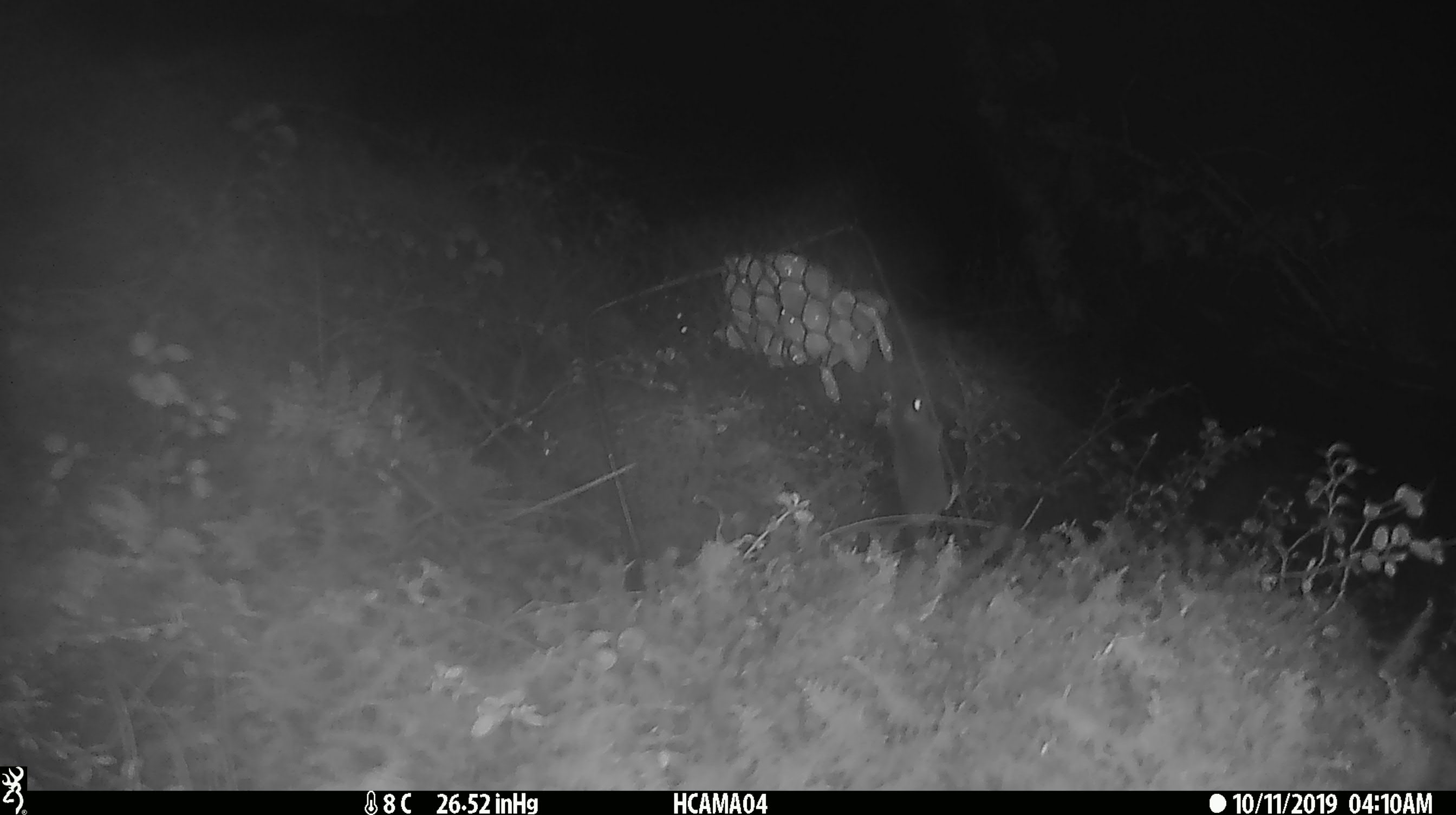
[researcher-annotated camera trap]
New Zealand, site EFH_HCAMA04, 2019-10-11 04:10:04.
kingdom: Animalia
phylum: Chordata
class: Mammalia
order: Rodentia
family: Muridae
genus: Mus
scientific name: Mus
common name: mouse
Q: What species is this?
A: Mouse (Mus).